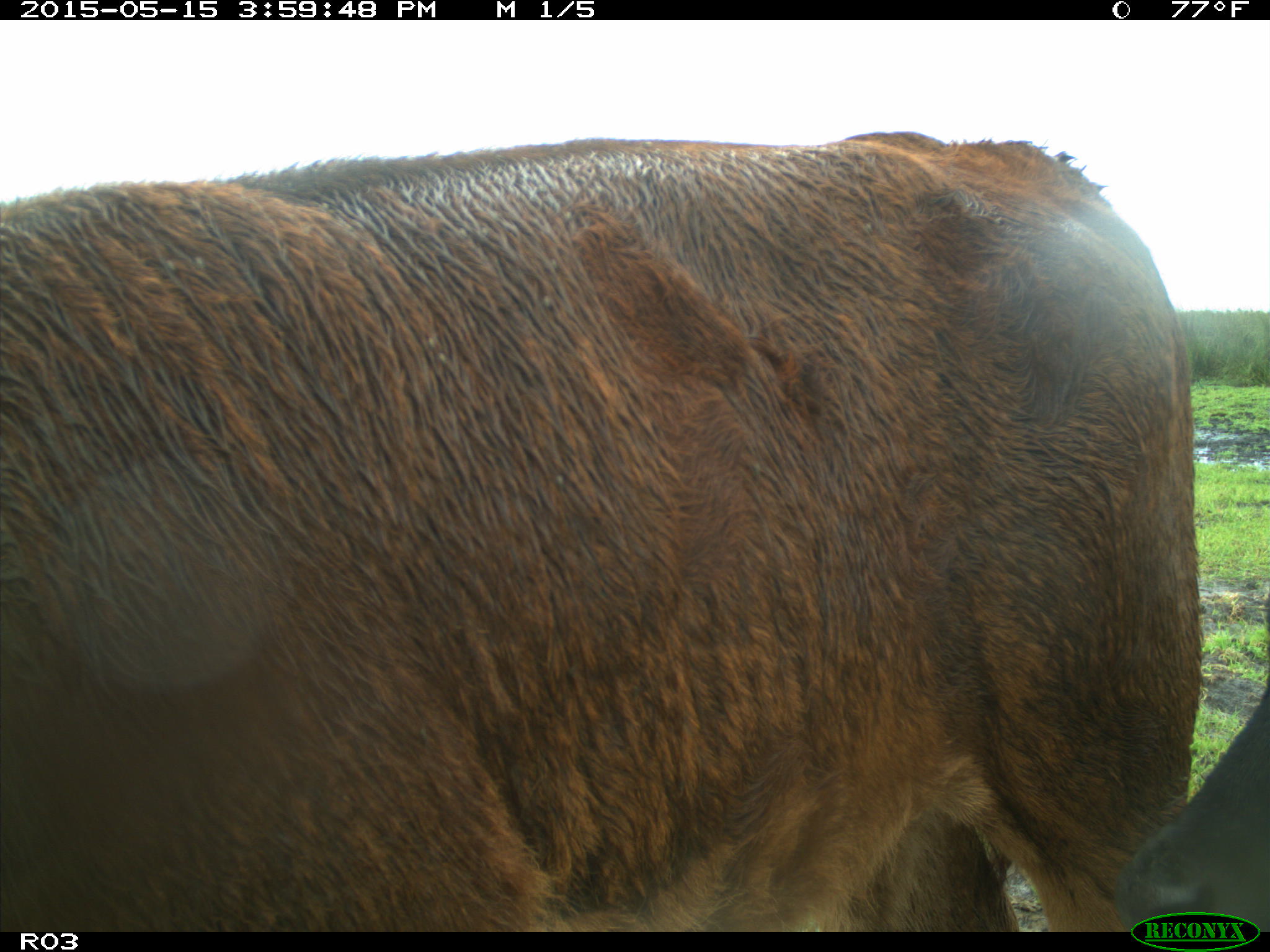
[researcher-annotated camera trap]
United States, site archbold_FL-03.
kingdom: Animalia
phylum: Chordata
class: Mammalia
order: Artiodactyla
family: Bovidae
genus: Bos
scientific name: Bos taurus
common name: domestic cow